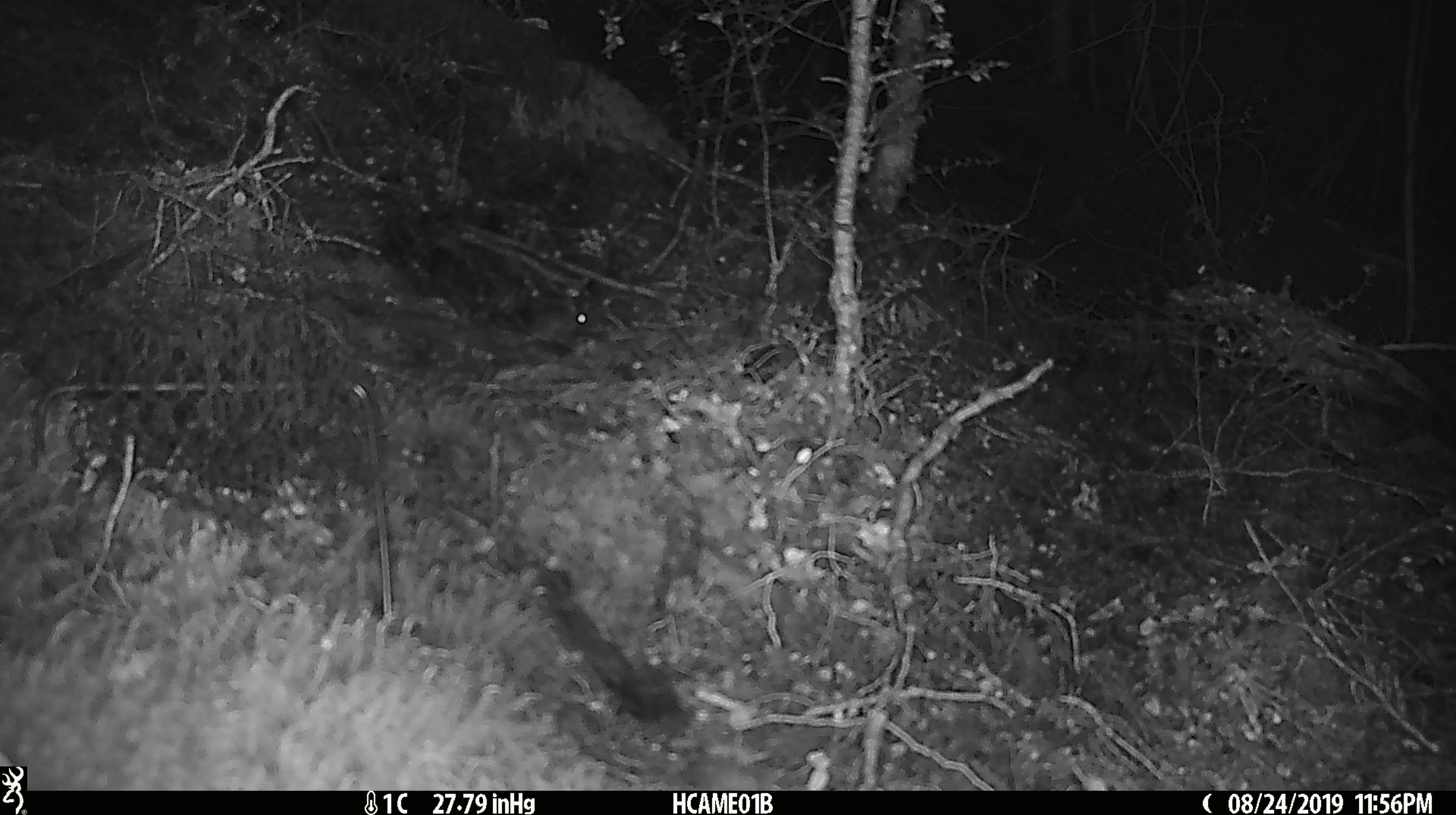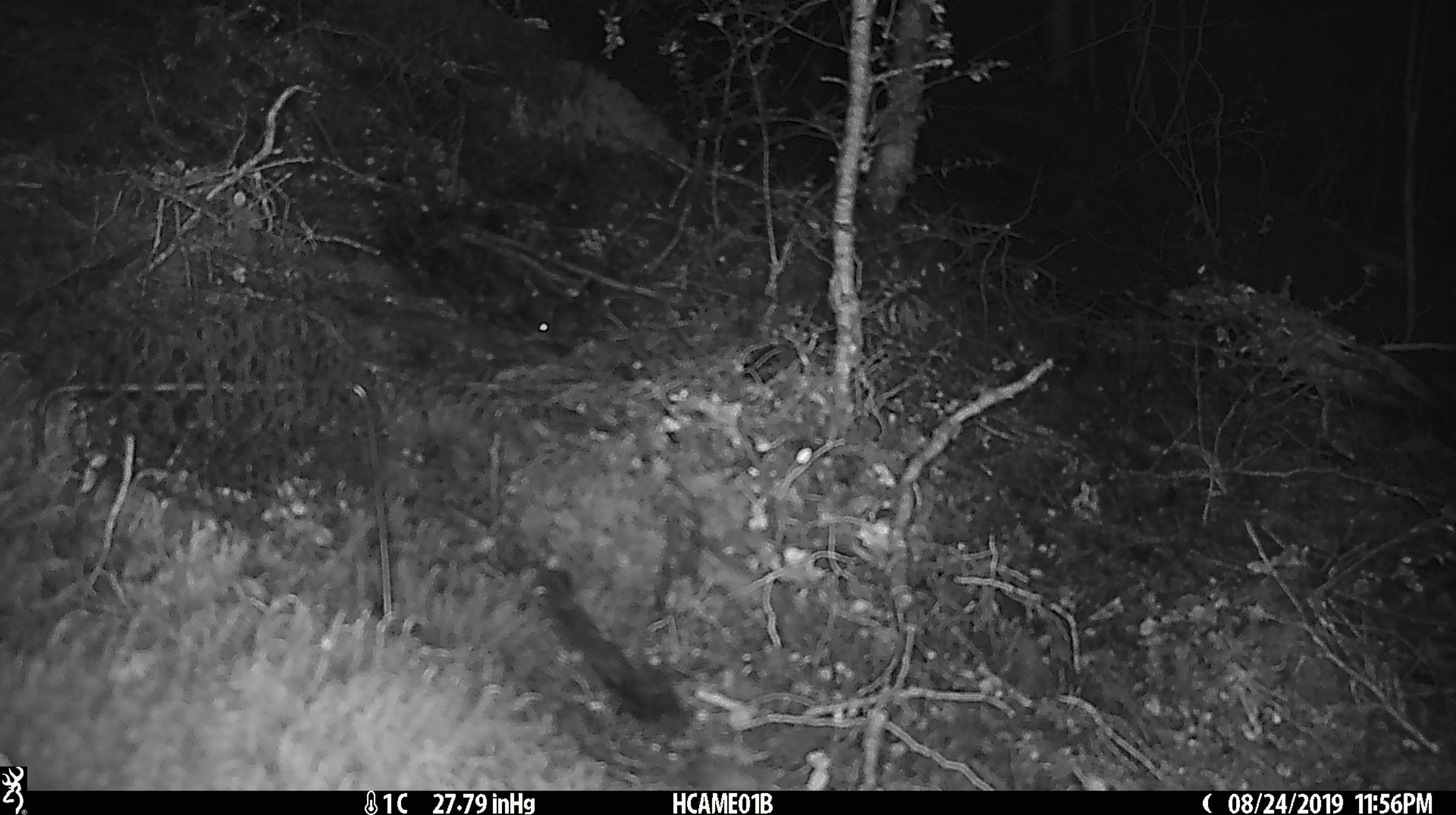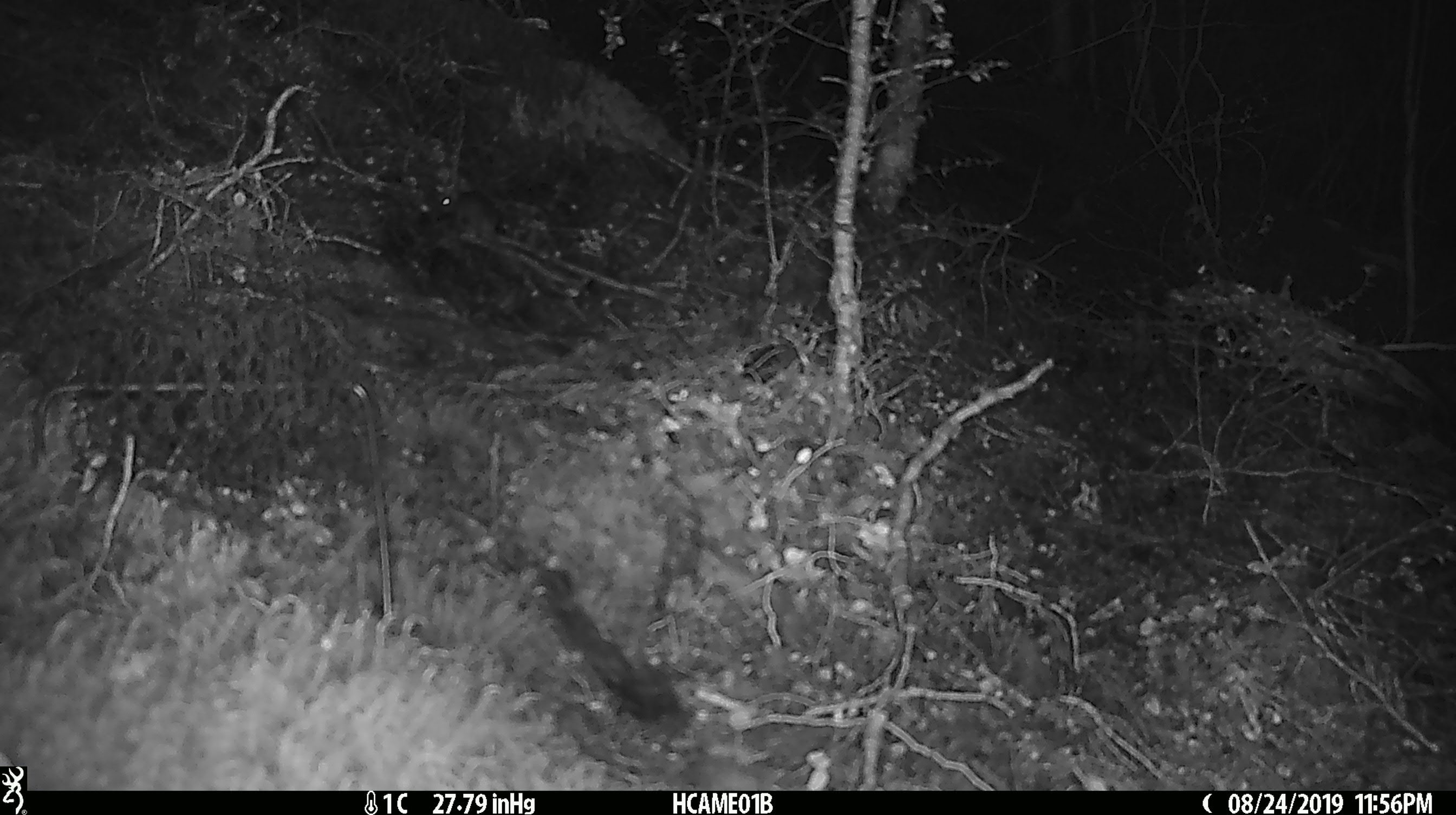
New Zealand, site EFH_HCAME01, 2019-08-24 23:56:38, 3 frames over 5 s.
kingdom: Animalia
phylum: Chordata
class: Mammalia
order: Rodentia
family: Muridae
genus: Mus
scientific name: Mus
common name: mouse